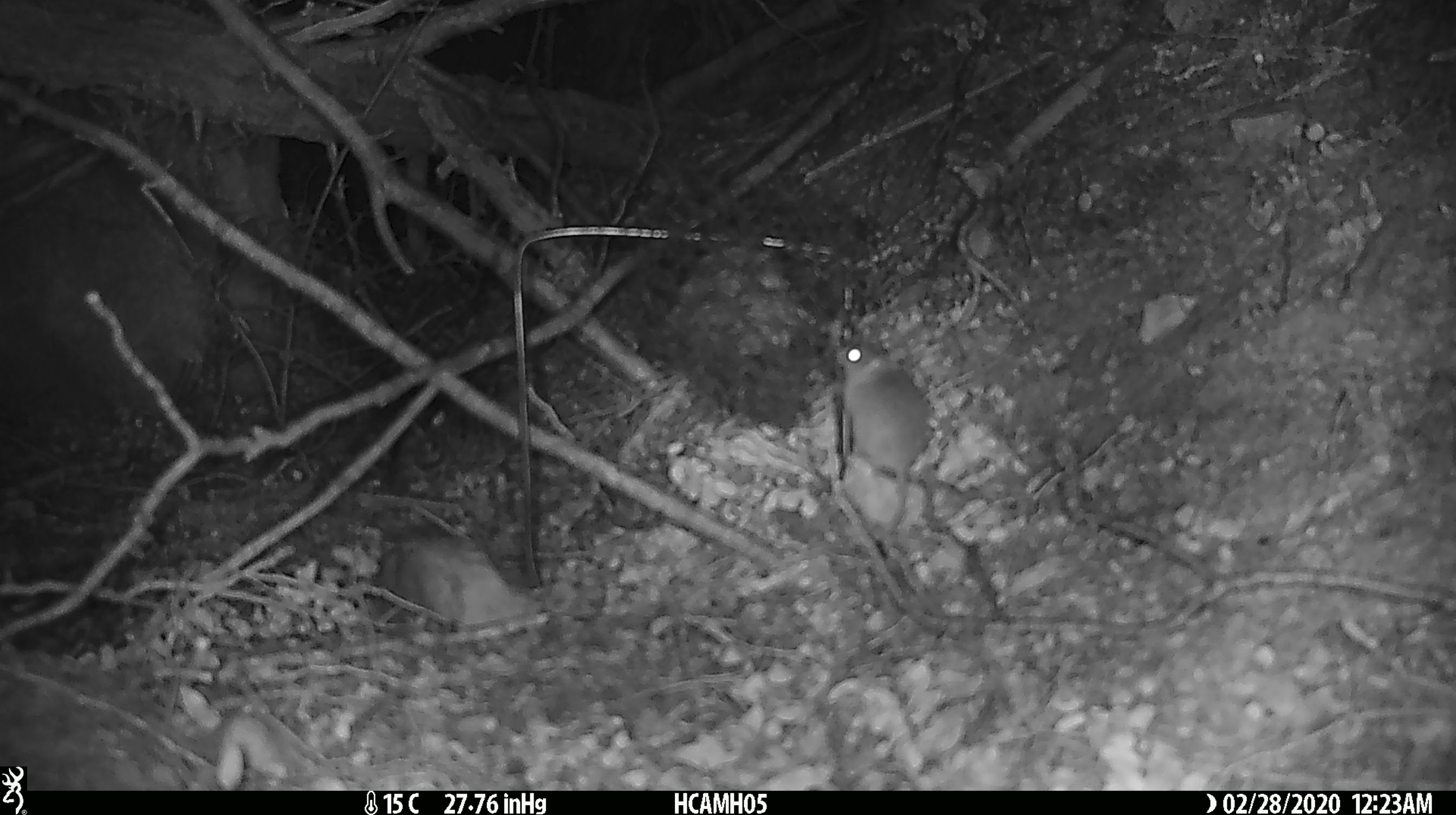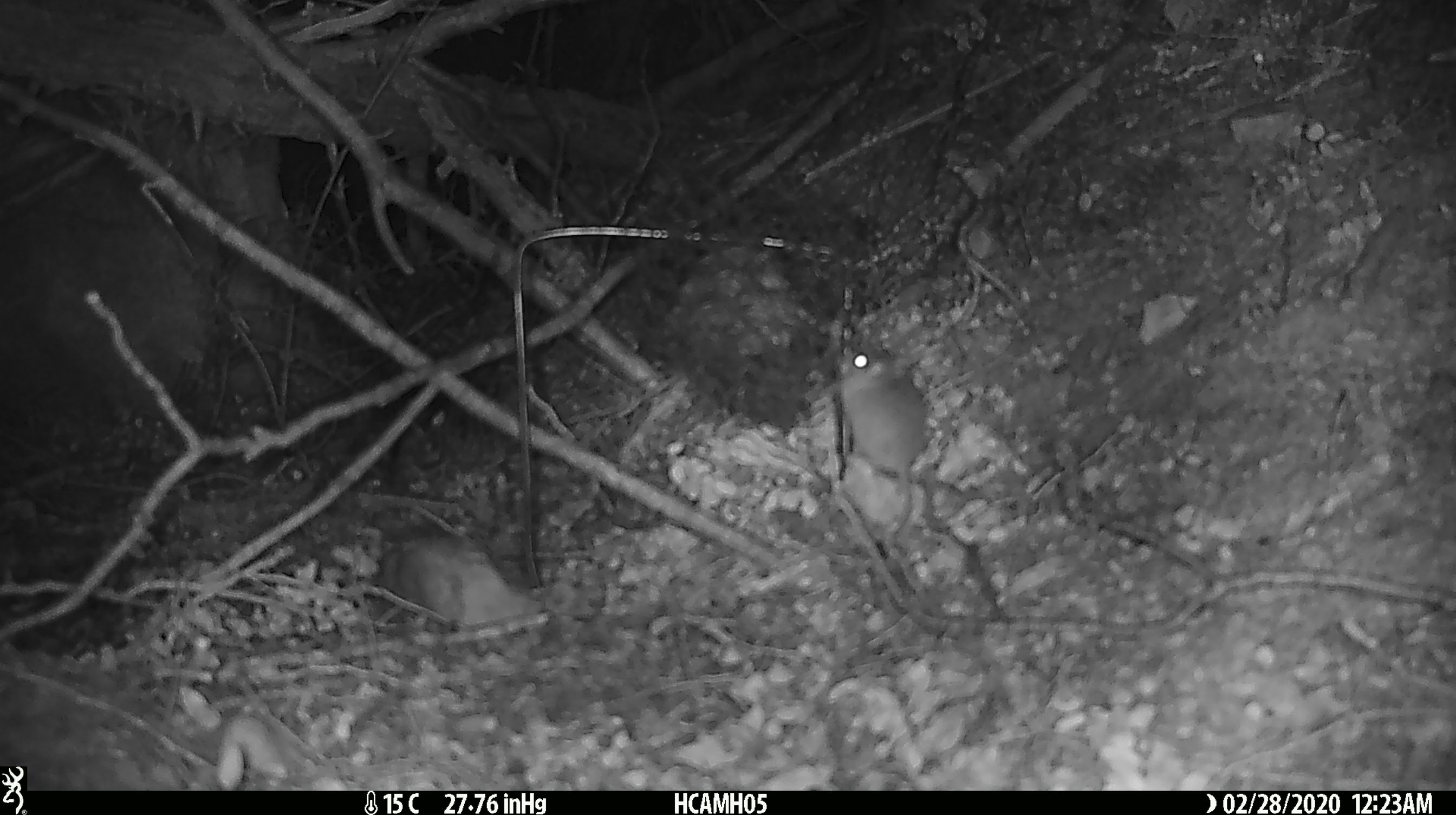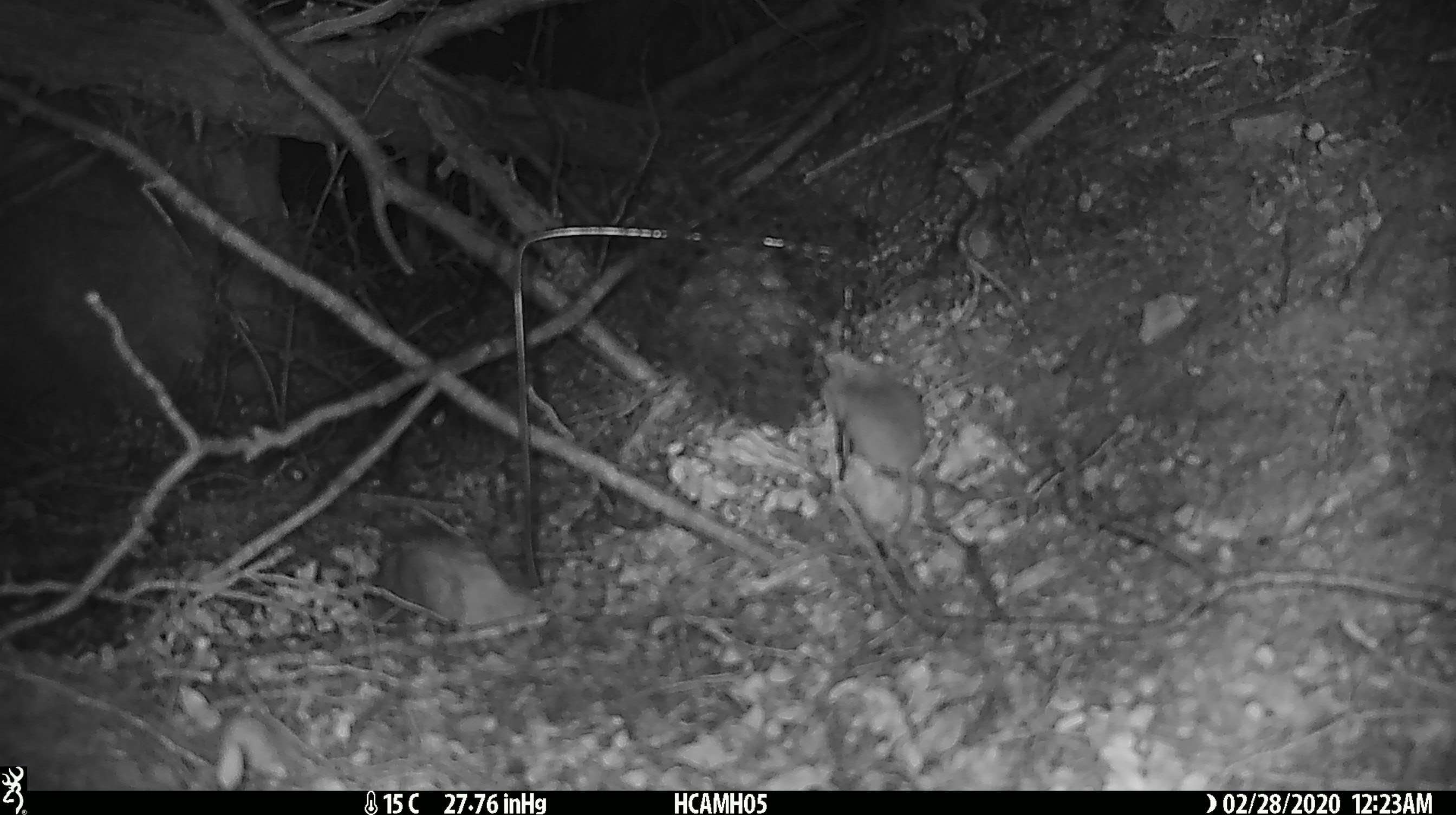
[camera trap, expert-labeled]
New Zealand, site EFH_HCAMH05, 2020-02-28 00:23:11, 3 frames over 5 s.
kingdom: Animalia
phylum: Chordata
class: Mammalia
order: Rodentia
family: Muridae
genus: Mus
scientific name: Mus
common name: mouse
Mouse (Mus).